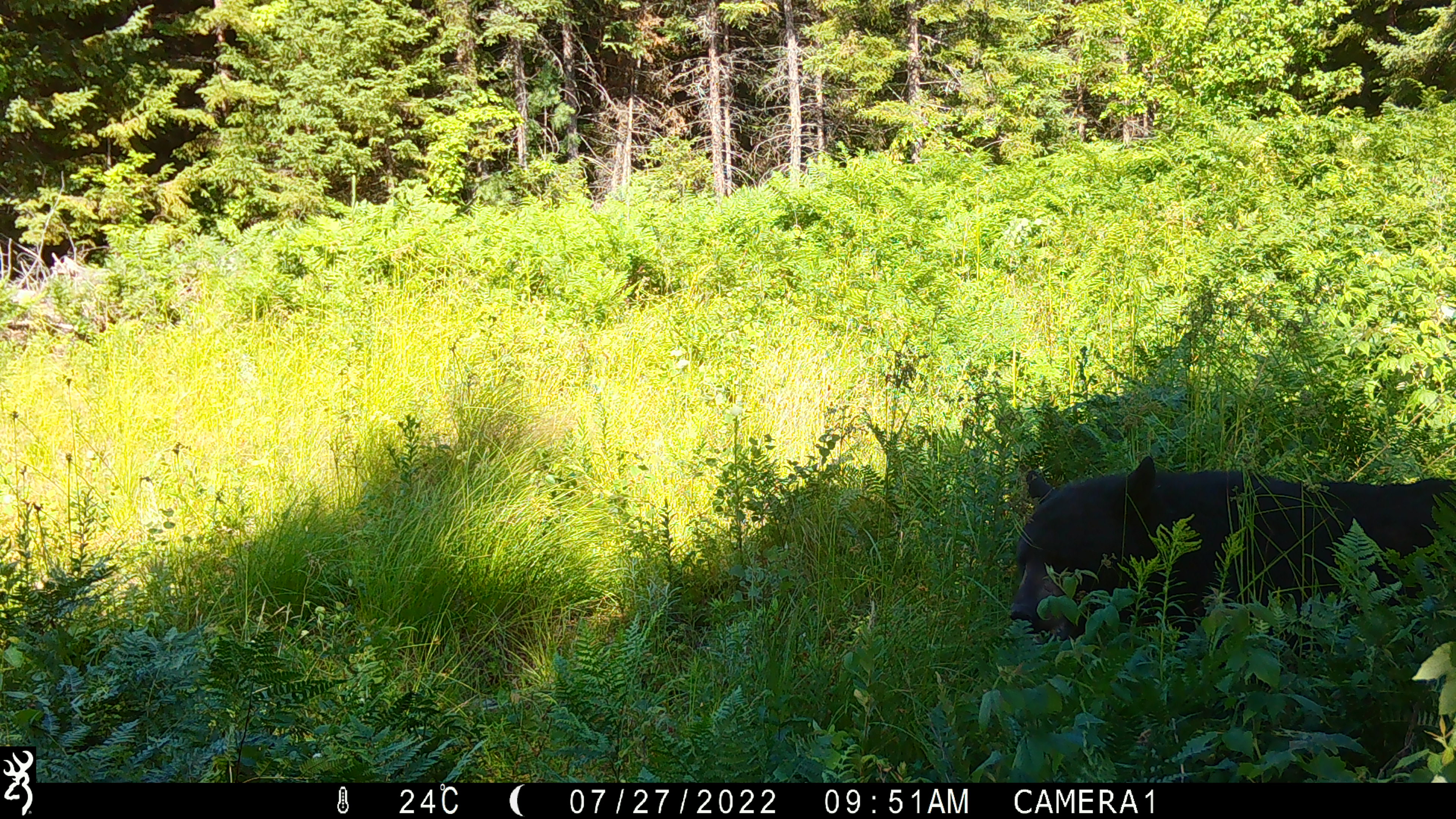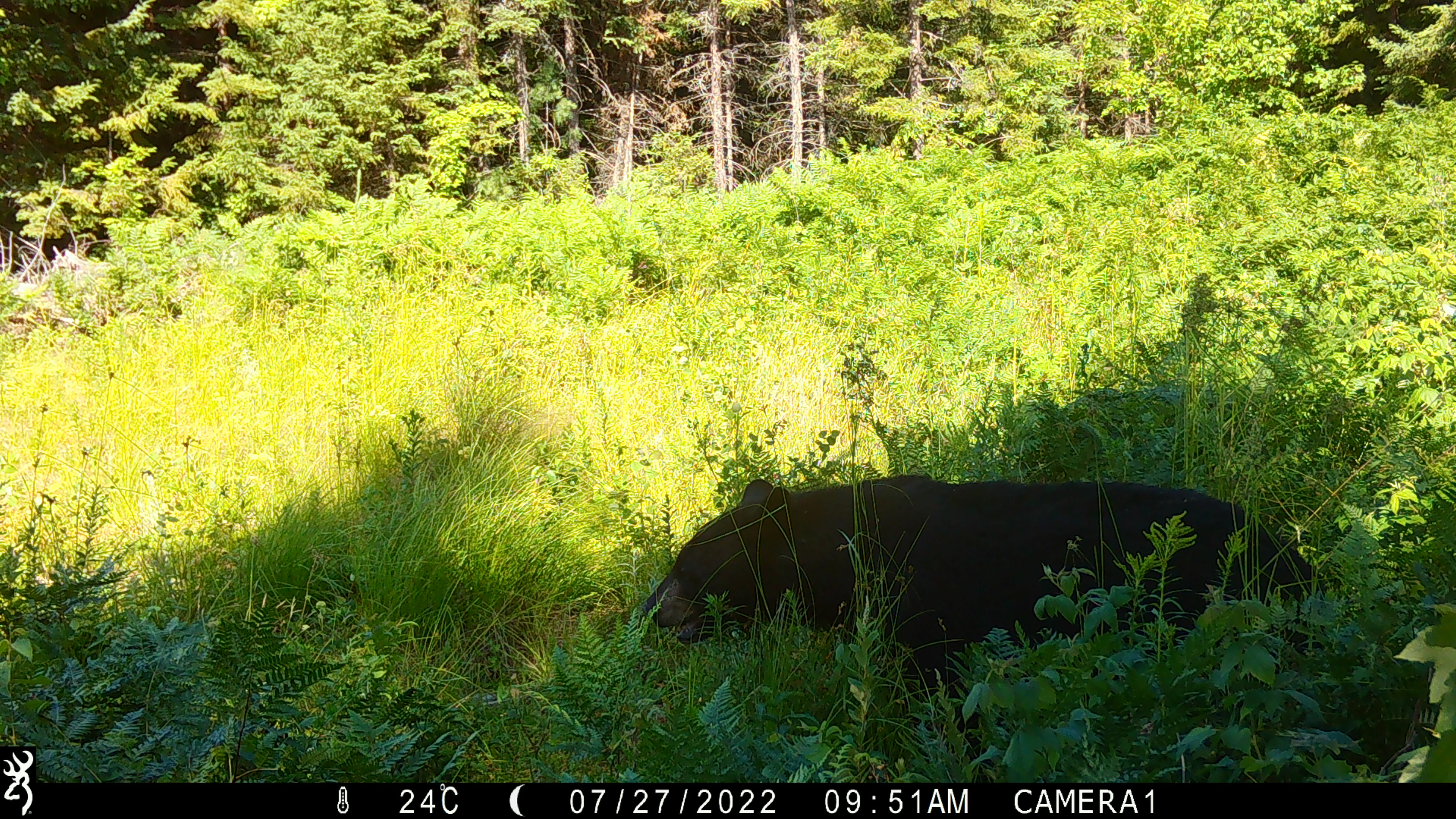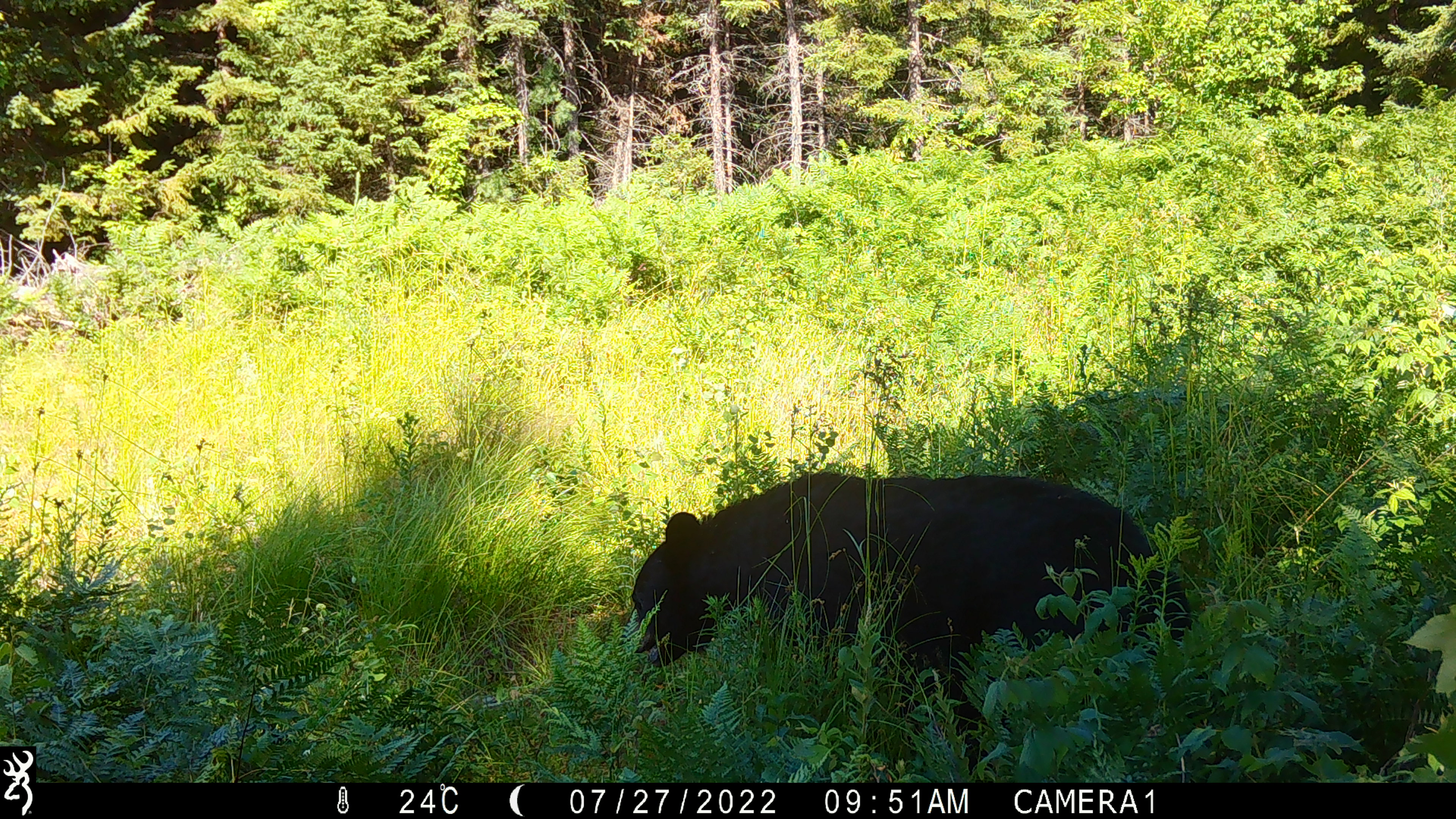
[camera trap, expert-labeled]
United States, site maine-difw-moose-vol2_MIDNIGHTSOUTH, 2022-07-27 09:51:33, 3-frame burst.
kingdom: Animalia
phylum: Chordata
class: Mammalia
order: Carnivora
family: Ursidae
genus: Ursus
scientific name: Ursus americanus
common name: black bear